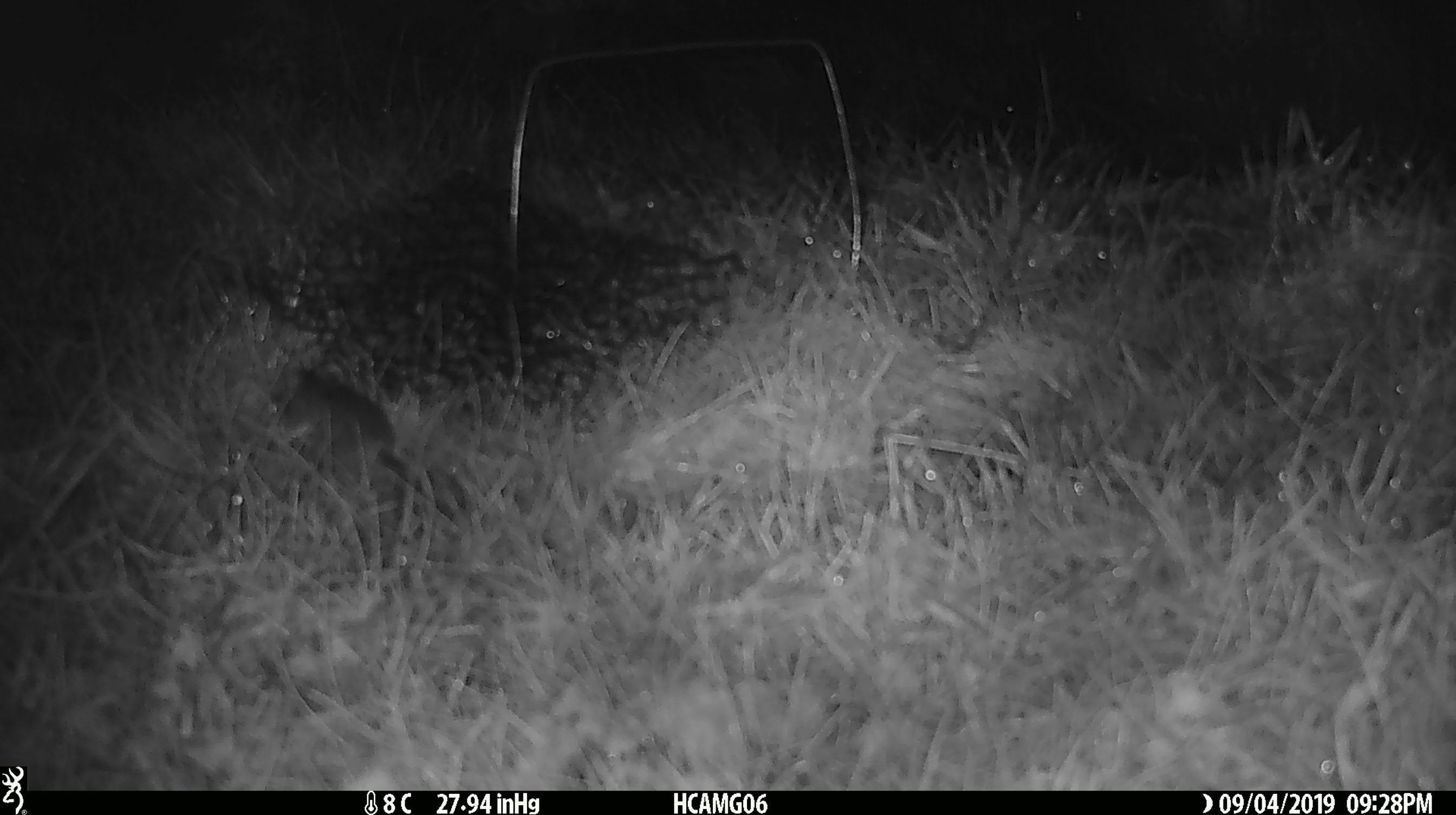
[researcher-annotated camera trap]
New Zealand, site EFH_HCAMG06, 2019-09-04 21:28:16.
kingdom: Animalia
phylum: Chordata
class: Mammalia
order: Rodentia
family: Muridae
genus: Mus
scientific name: Mus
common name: mouse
Mouse (Mus).